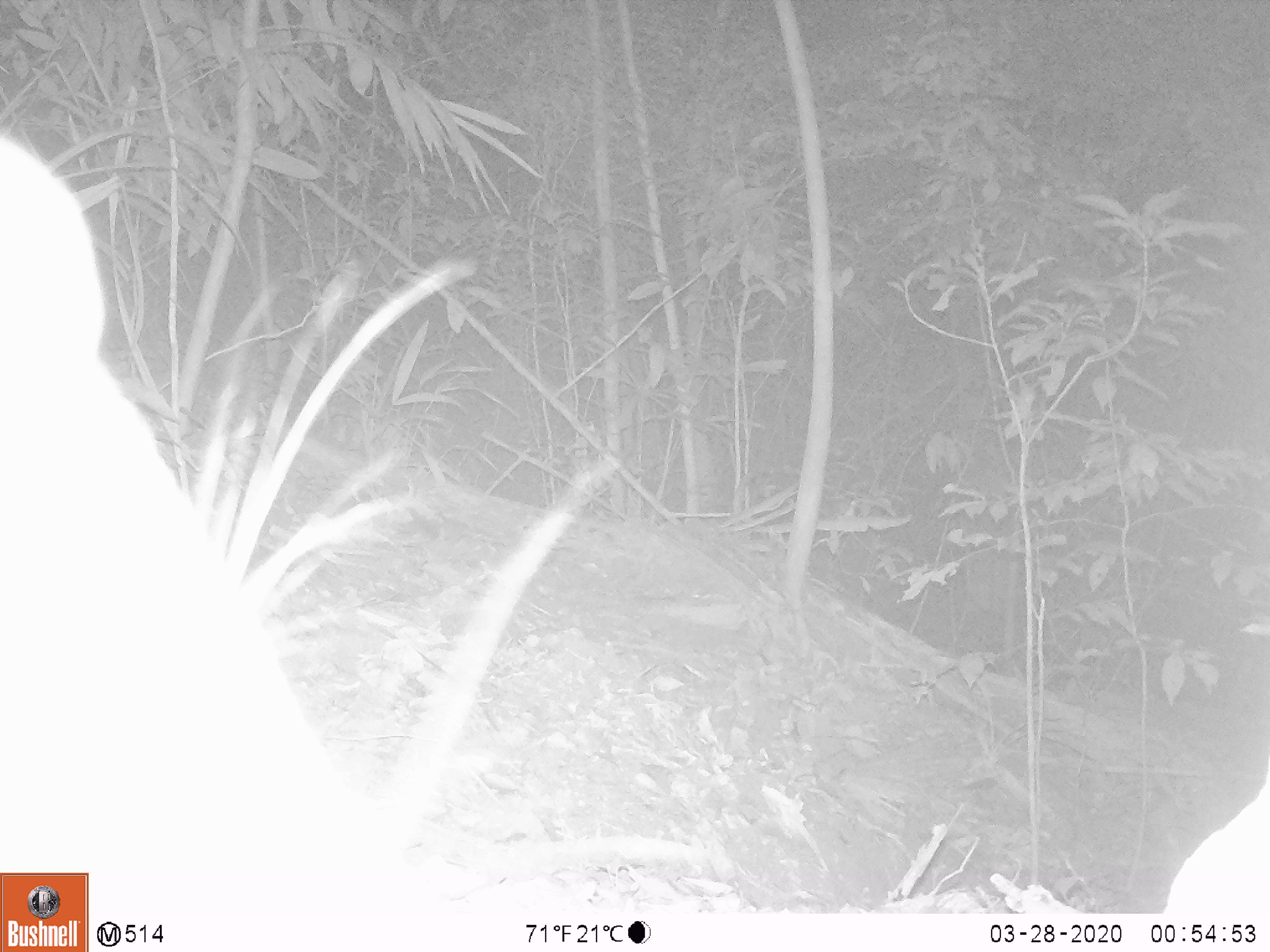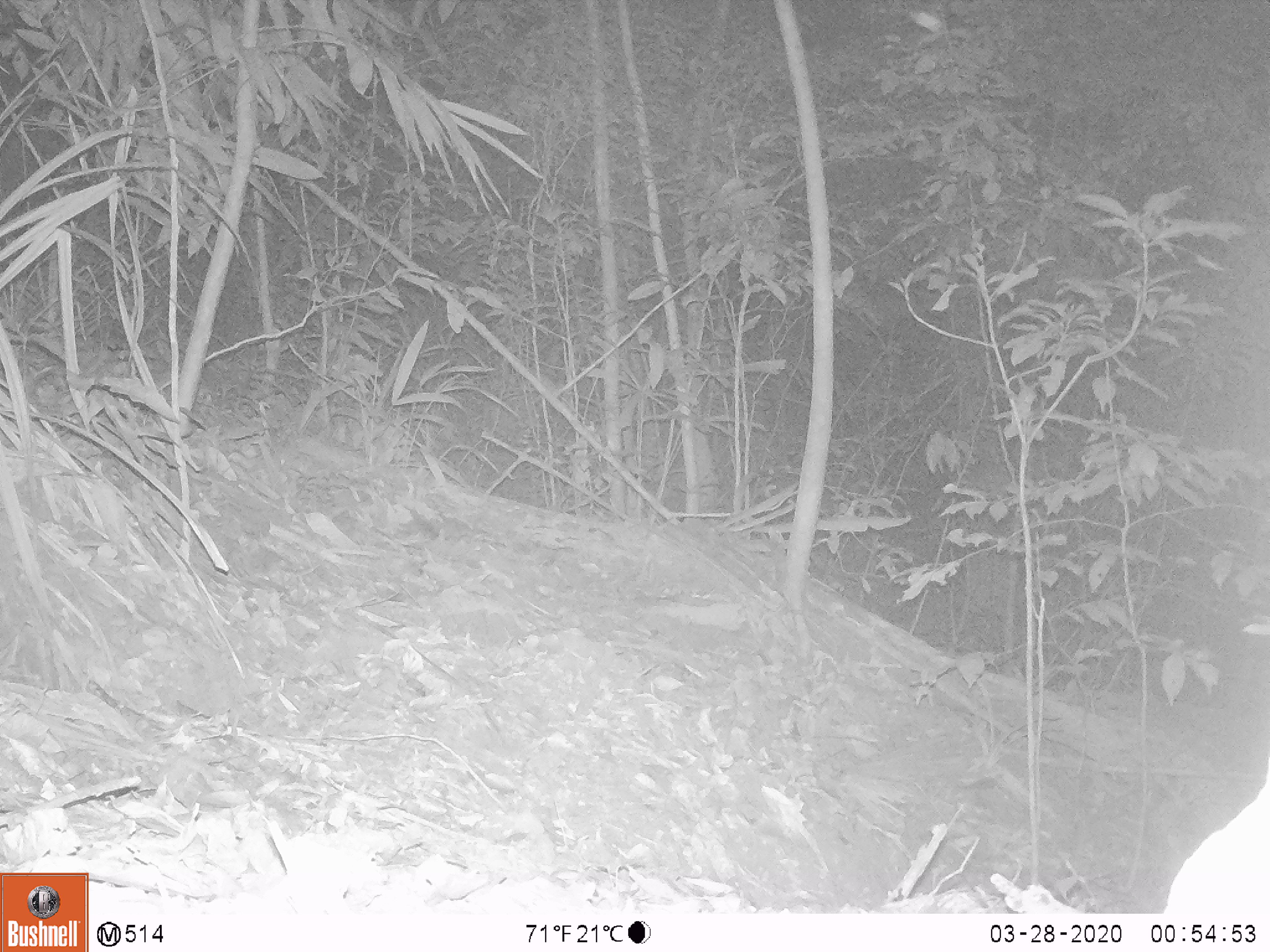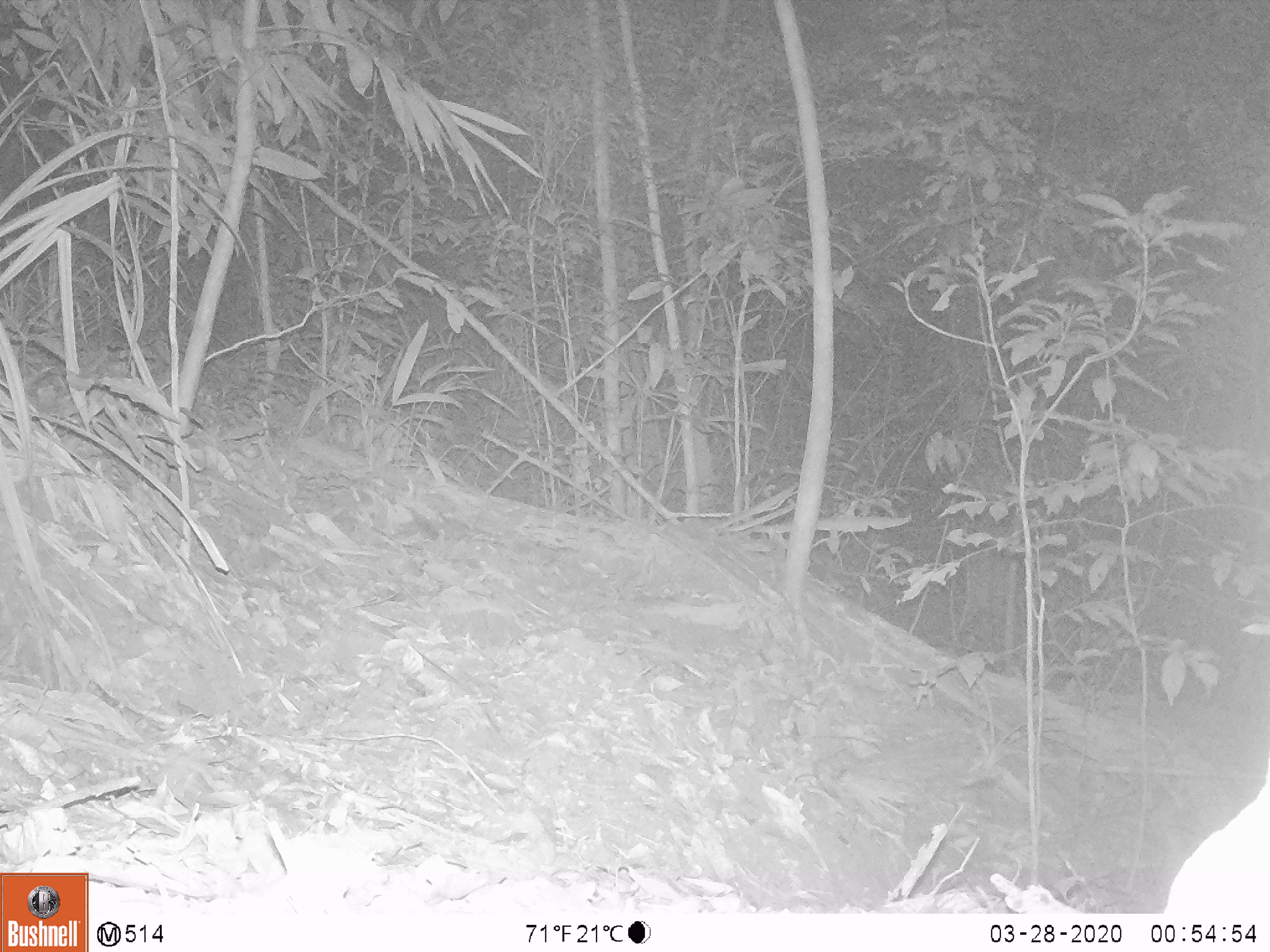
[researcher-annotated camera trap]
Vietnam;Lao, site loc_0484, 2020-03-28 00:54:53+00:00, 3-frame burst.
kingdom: Animalia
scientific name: Animalia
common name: animal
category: unidentified animal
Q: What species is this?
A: Unidentified animal (animal) (Animalia).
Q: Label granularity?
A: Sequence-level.